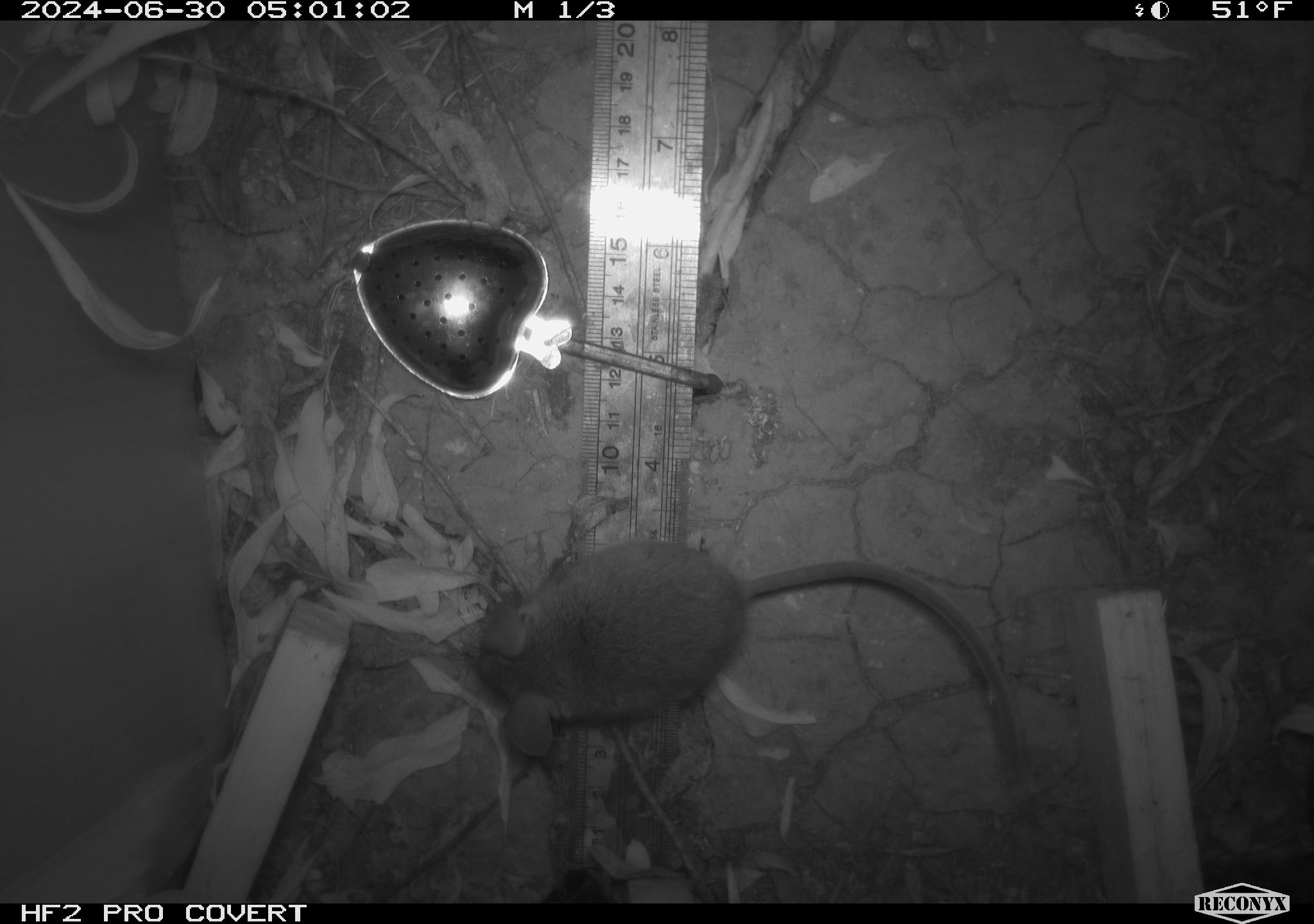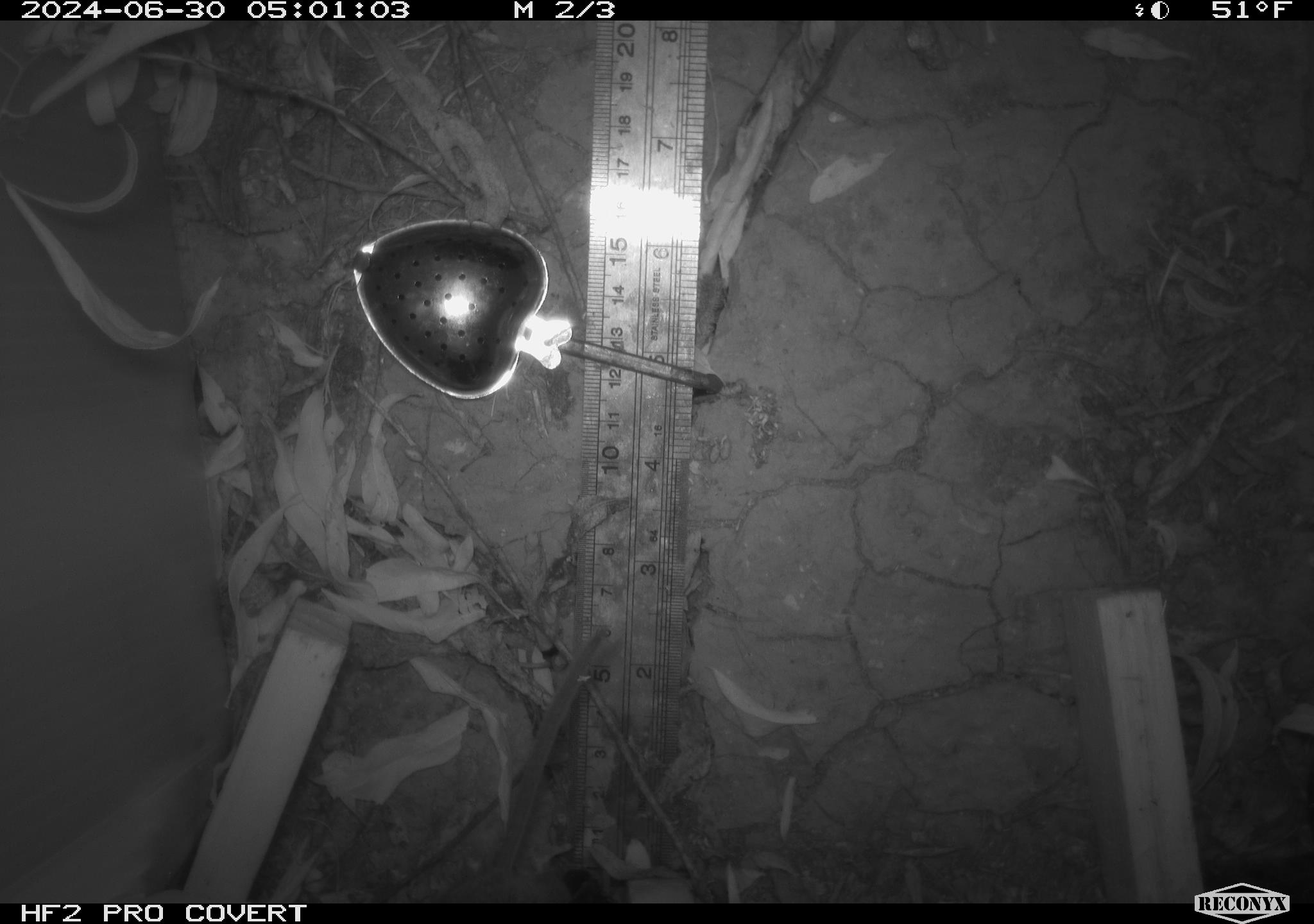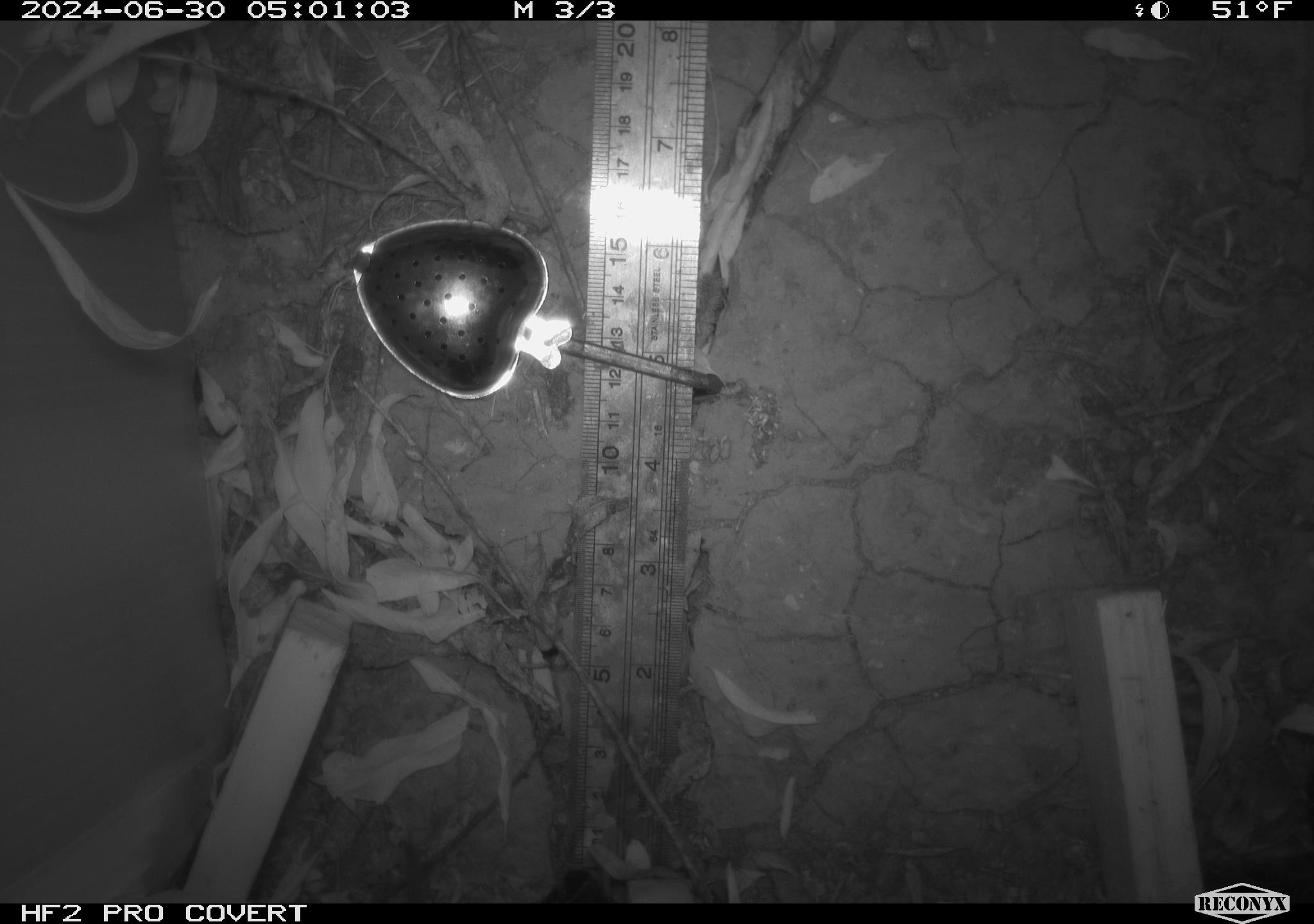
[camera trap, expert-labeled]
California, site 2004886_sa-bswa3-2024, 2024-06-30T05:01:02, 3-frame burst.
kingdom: Animalia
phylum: Chordata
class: Mammalia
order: Rodentia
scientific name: Rodentia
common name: mouse species